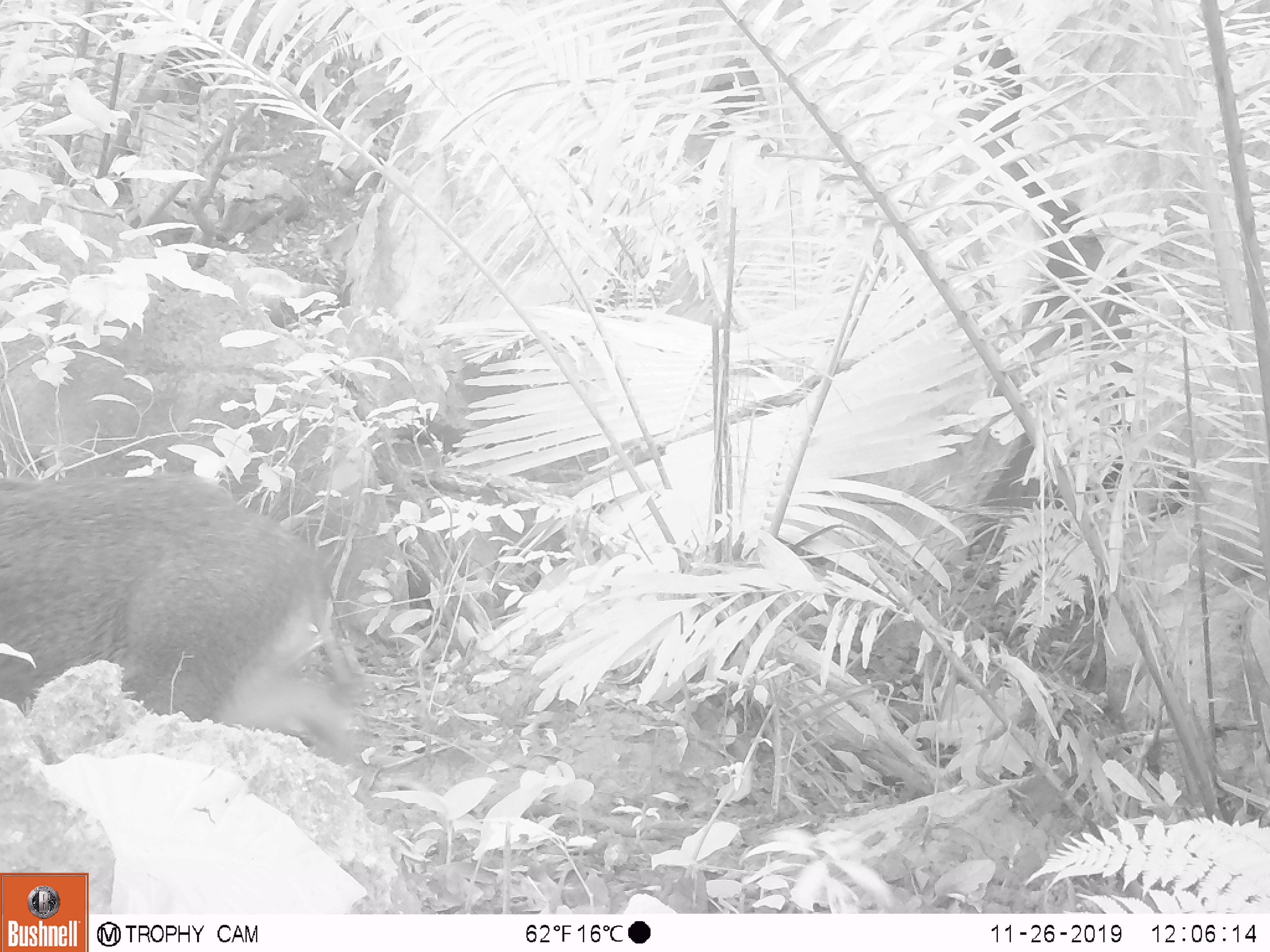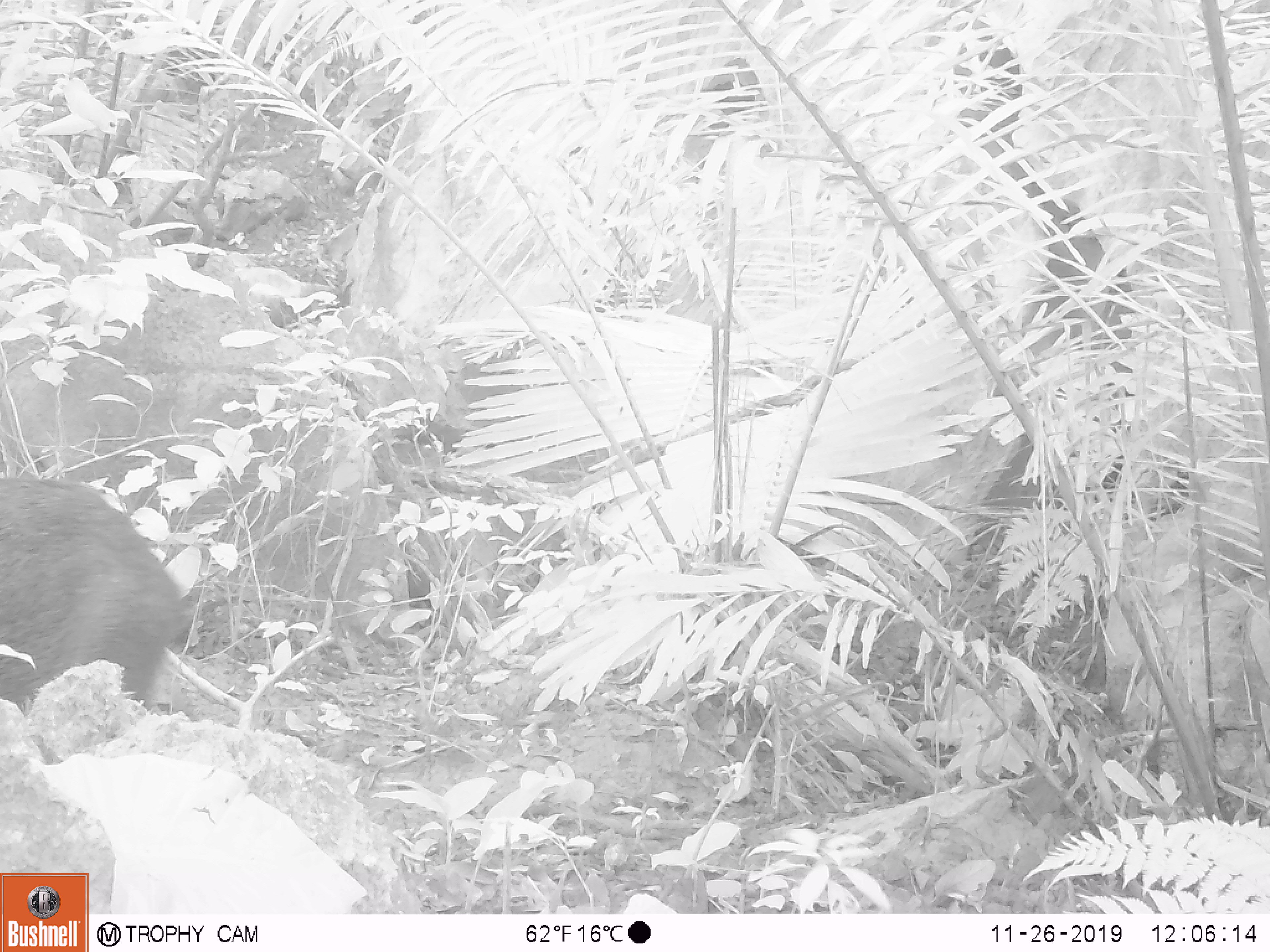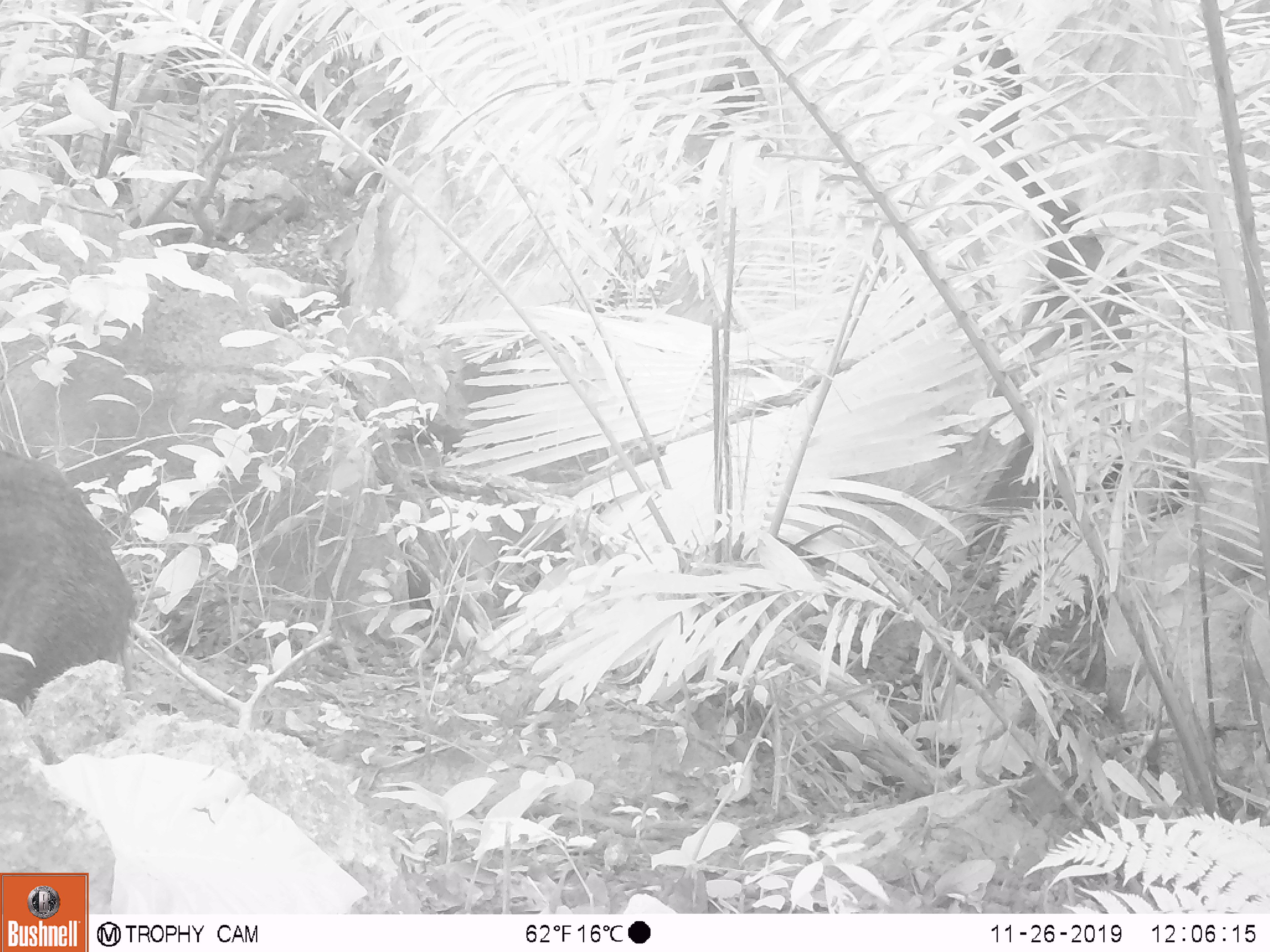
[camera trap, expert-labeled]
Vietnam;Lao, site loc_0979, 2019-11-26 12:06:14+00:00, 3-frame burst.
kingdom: Animalia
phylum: Chordata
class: Mammalia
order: Artiodactyla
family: Suidae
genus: Sus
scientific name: Sus scrofa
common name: eurasian wild pig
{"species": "eurasian wild pig (Sus scrofa)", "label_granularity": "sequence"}